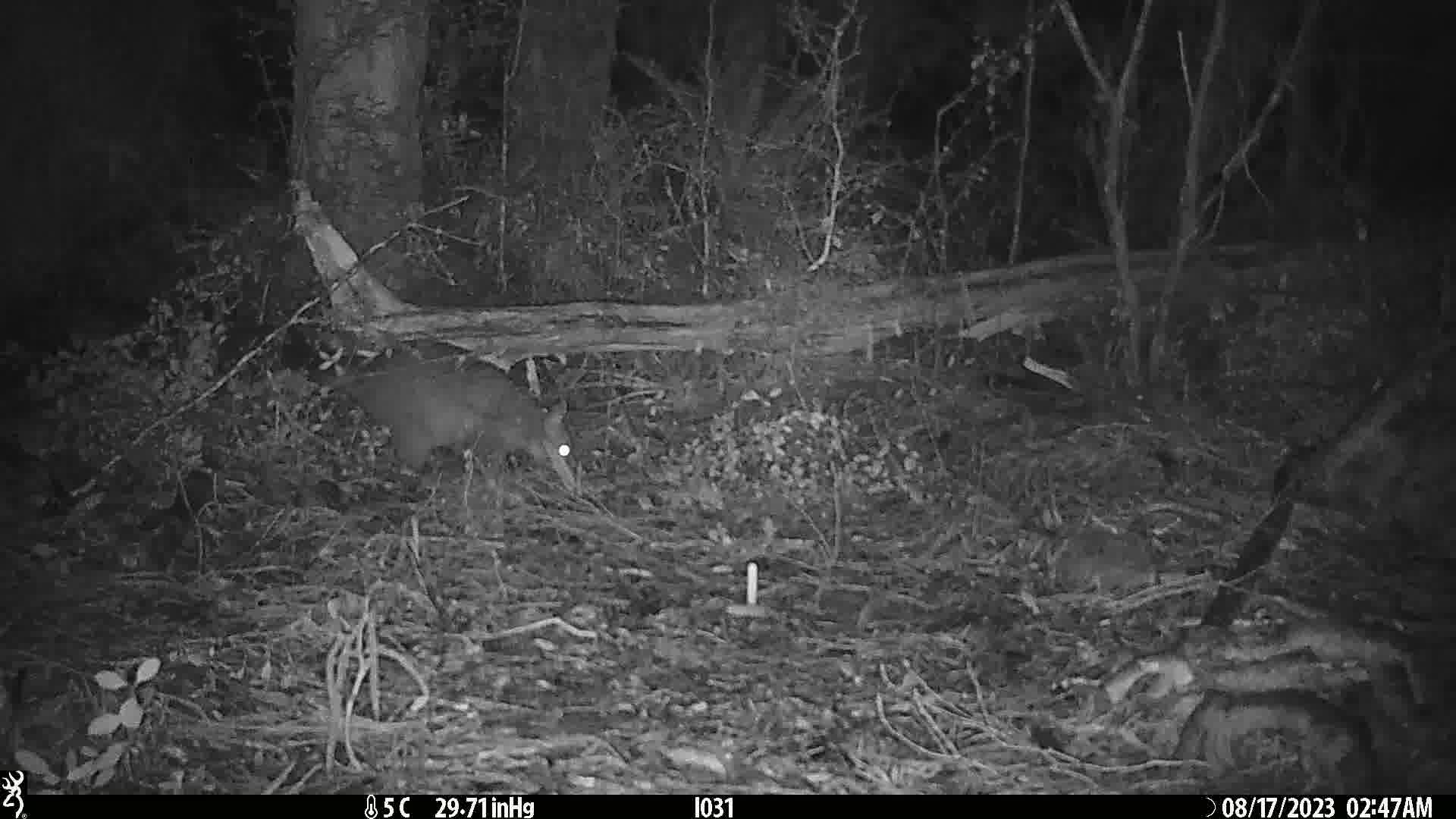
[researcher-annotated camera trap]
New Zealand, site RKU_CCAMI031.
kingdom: Animalia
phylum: Chordata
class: Mammalia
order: Diprotodontia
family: Phalangeridae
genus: Trichosurus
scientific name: Trichosurus vulpecula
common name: common brushtail possum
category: possum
Possum (common brushtail possum) (Trichosurus vulpecula).